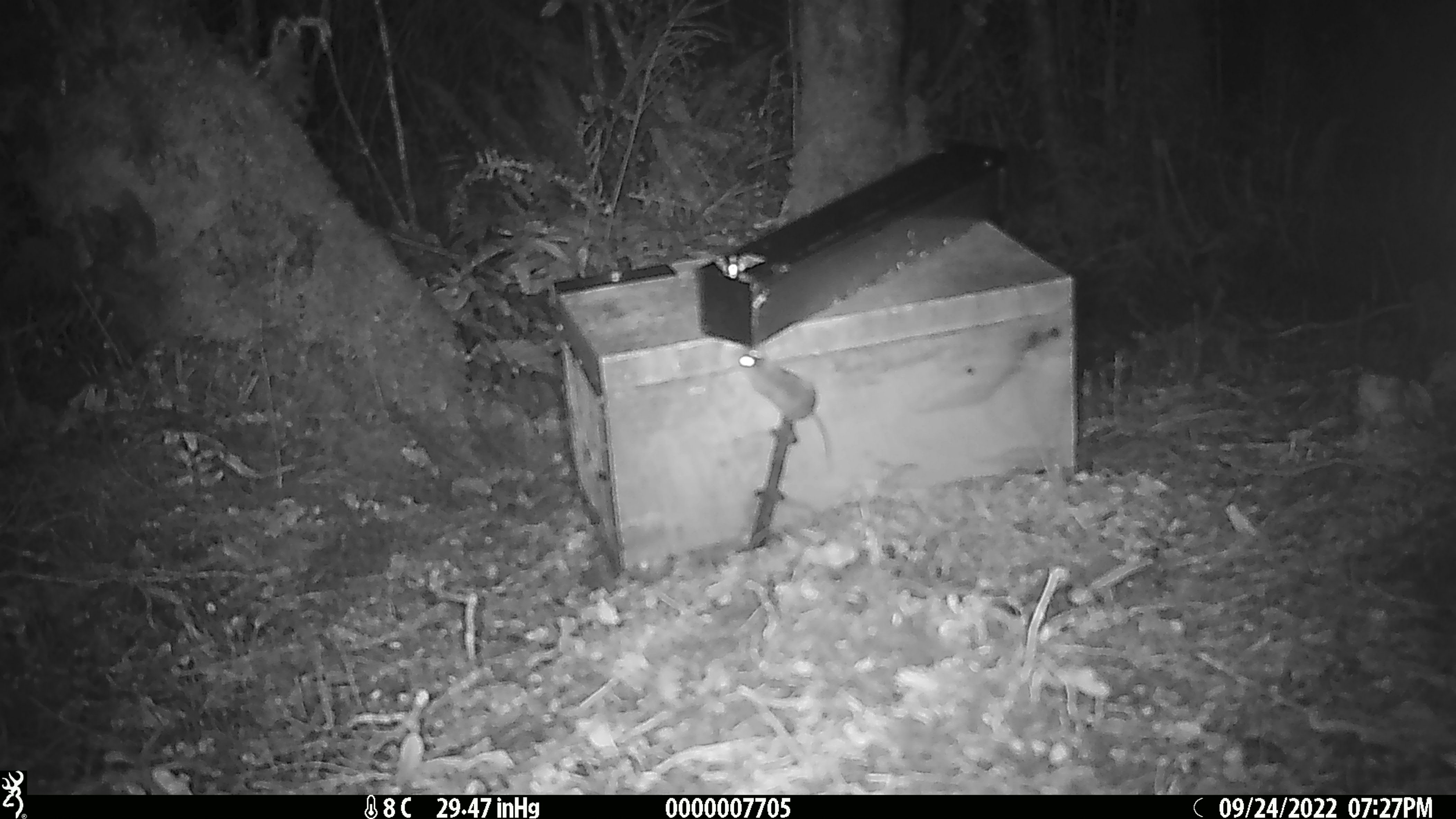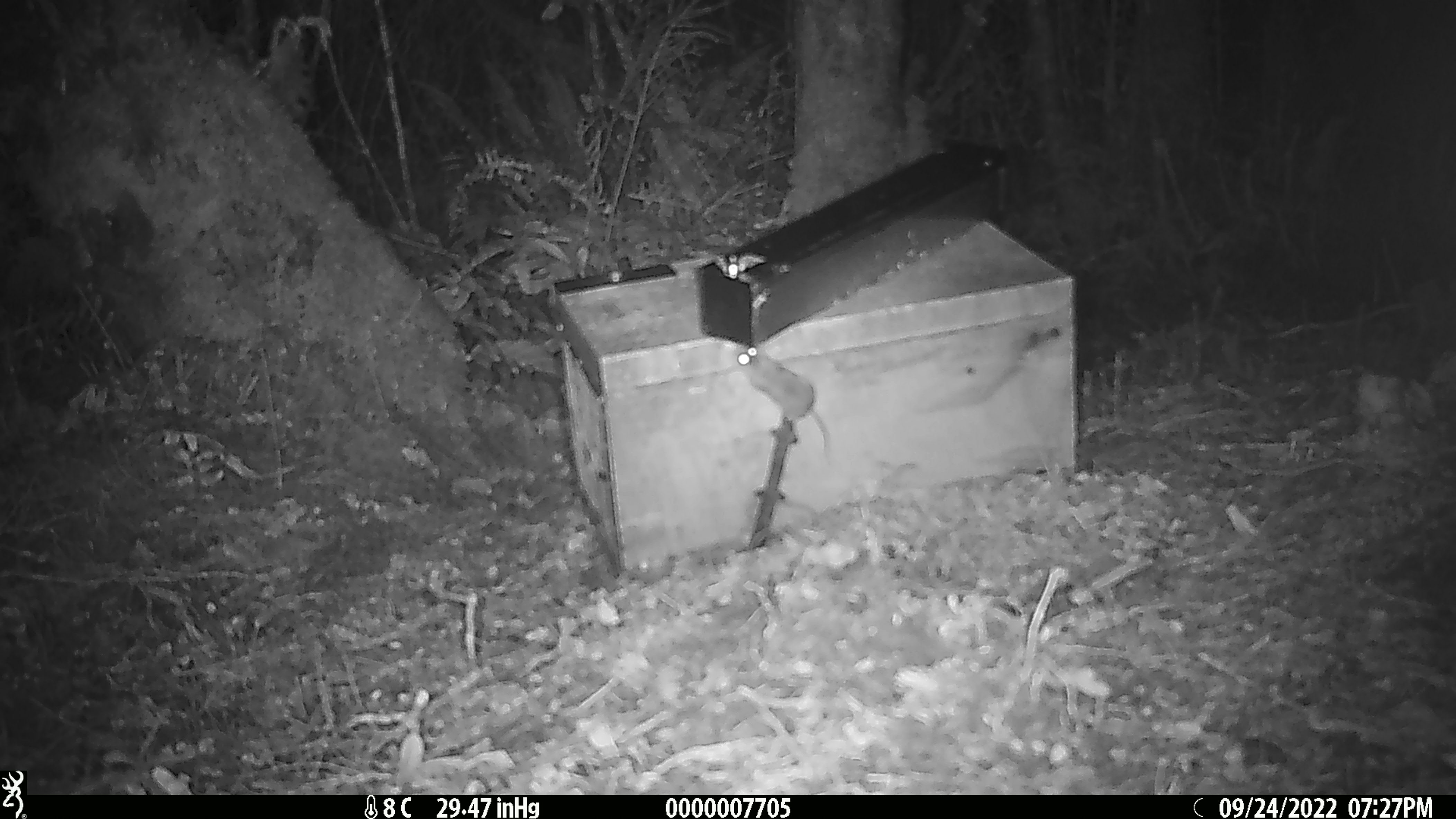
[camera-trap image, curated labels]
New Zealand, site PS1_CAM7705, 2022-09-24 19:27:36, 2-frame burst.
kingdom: Animalia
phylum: Chordata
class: Mammalia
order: Rodentia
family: Muridae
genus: Mus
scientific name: Mus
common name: mouse